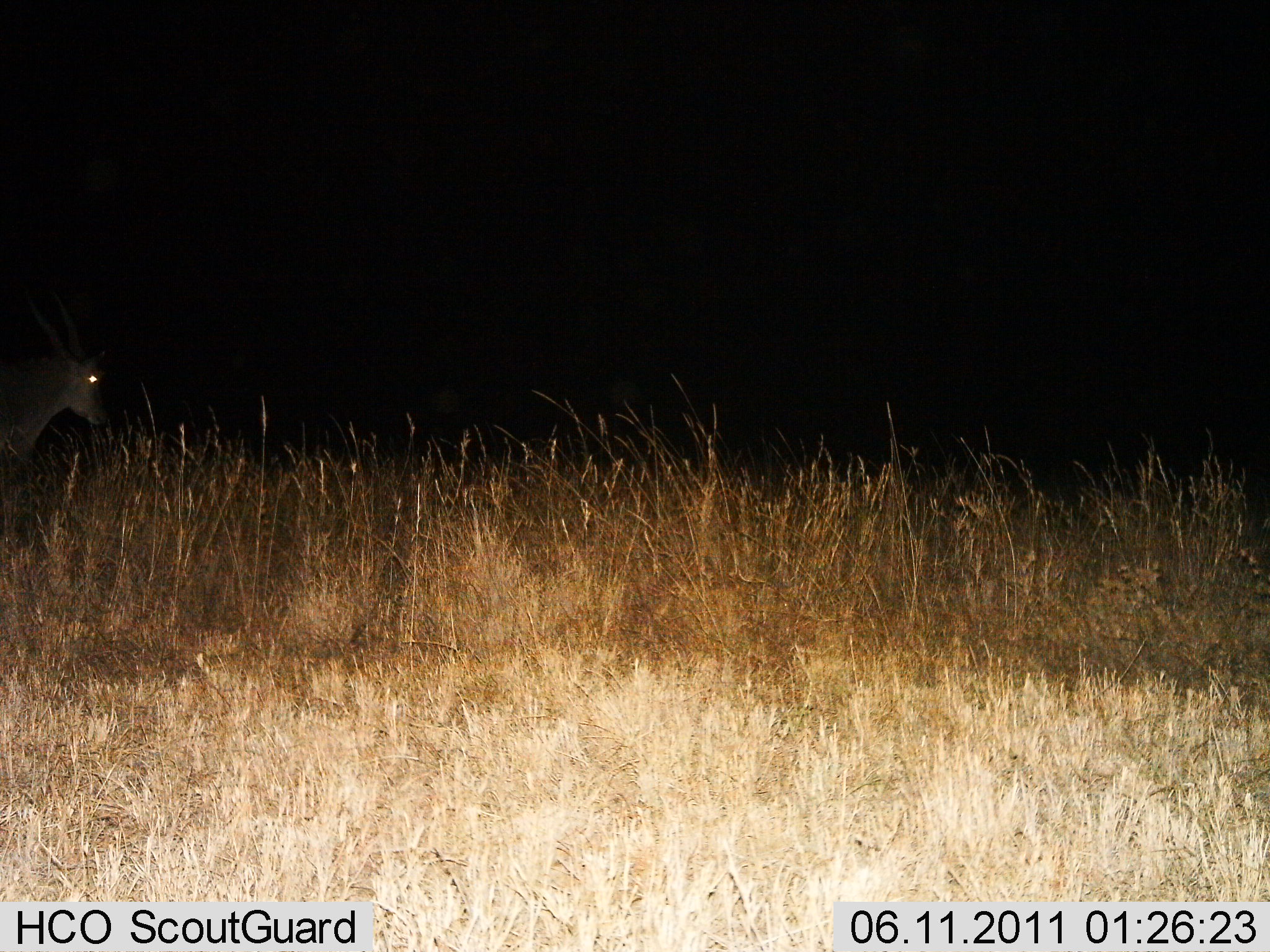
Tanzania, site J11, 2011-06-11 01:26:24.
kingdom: Animalia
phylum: Chordata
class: Mammalia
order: Artiodactyla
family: Bovidae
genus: Tragelaphus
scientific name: Tragelaphus oryx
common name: eland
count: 1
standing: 60%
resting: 0%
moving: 40%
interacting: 0%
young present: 0%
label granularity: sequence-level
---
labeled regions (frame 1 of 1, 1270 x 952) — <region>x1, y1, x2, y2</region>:
animal: <region>1, 291, 111, 496</region>